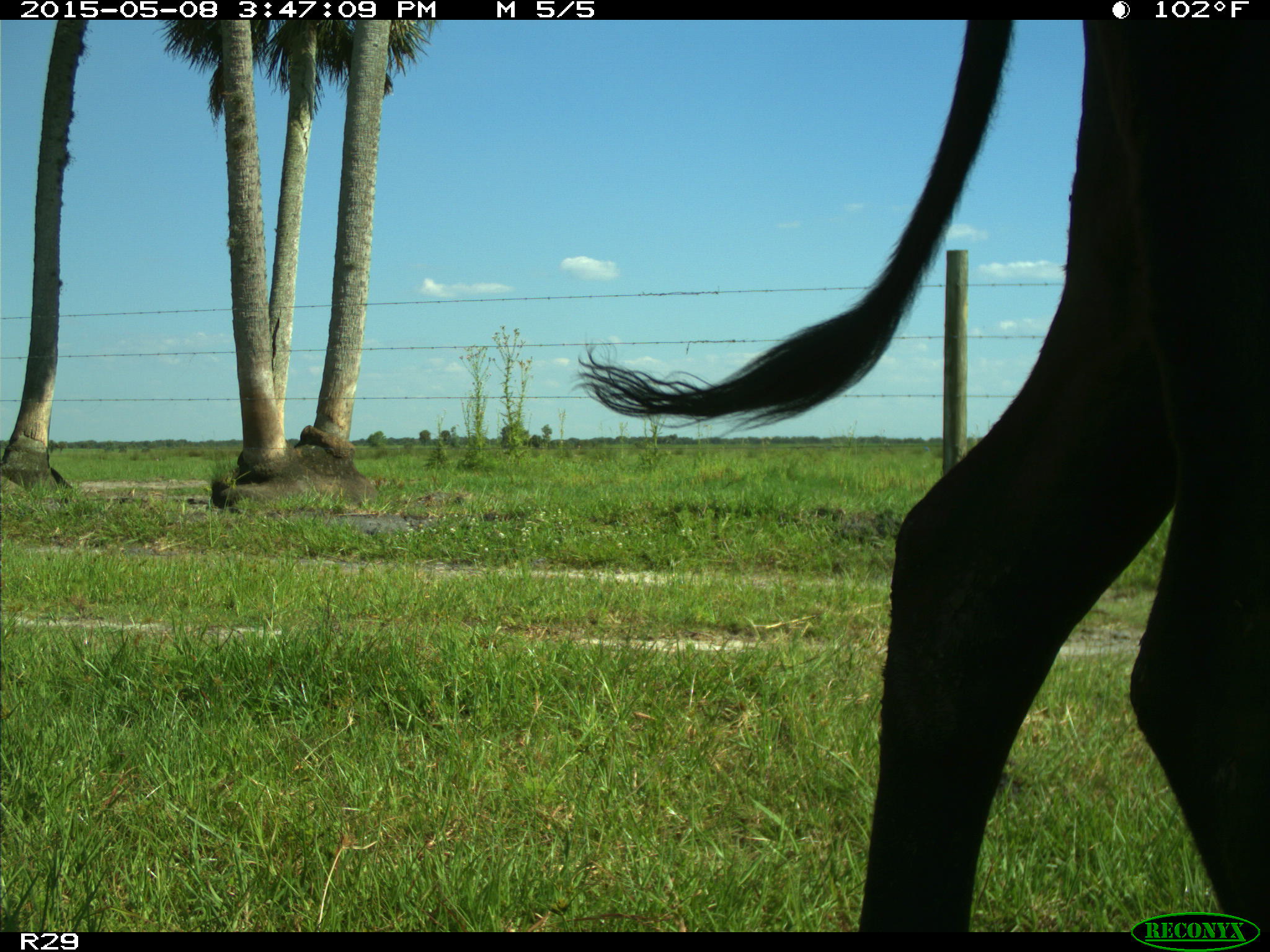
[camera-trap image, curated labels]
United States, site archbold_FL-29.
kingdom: Animalia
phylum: Chordata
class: Mammalia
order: Artiodactyla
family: Bovidae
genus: Bos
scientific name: Bos taurus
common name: domestic cow